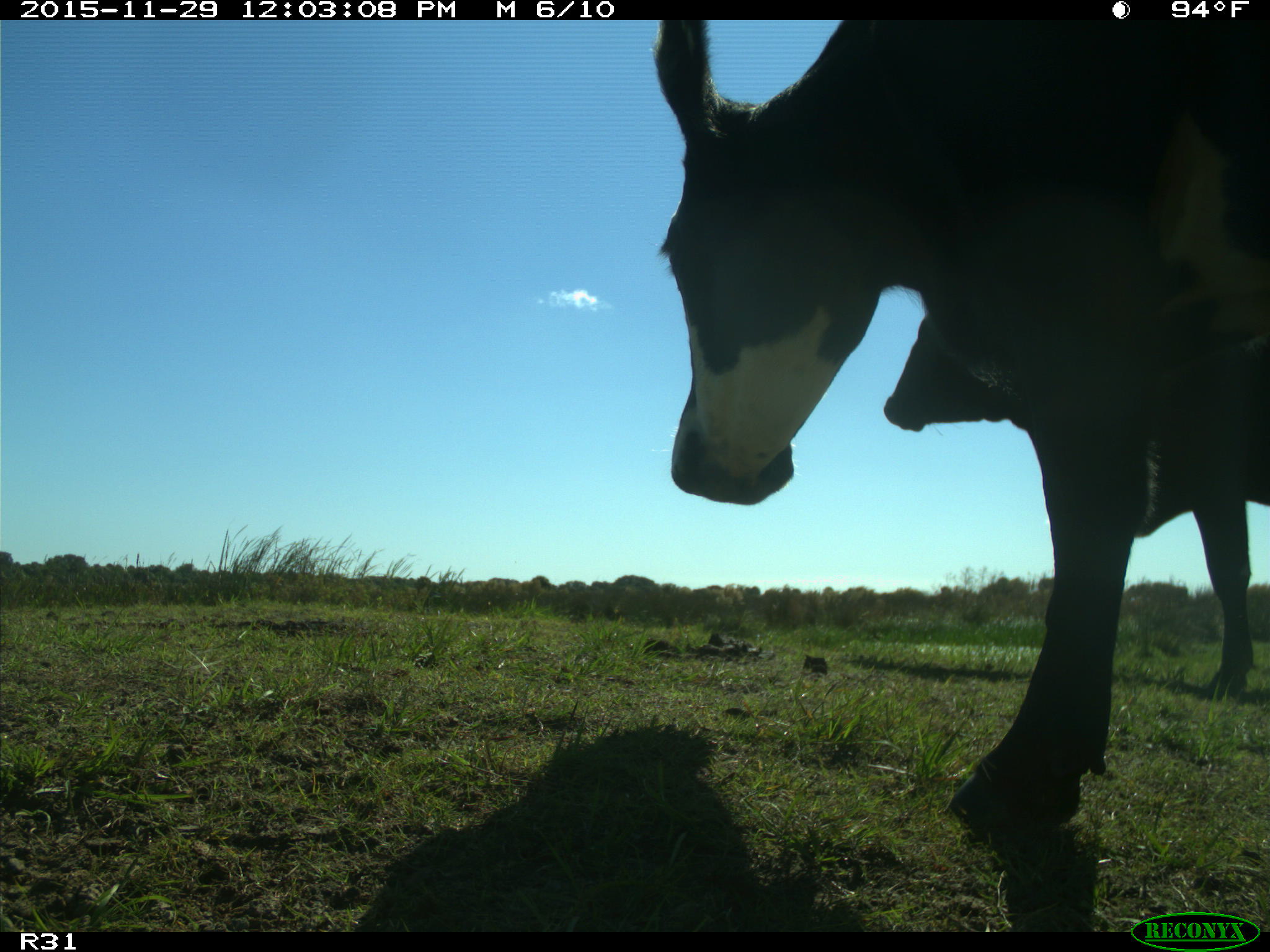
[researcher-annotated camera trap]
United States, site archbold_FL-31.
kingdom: Animalia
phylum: Chordata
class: Mammalia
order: Artiodactyla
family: Bovidae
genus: Bos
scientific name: Bos taurus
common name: domestic cow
Bos taurus (domestic cow).